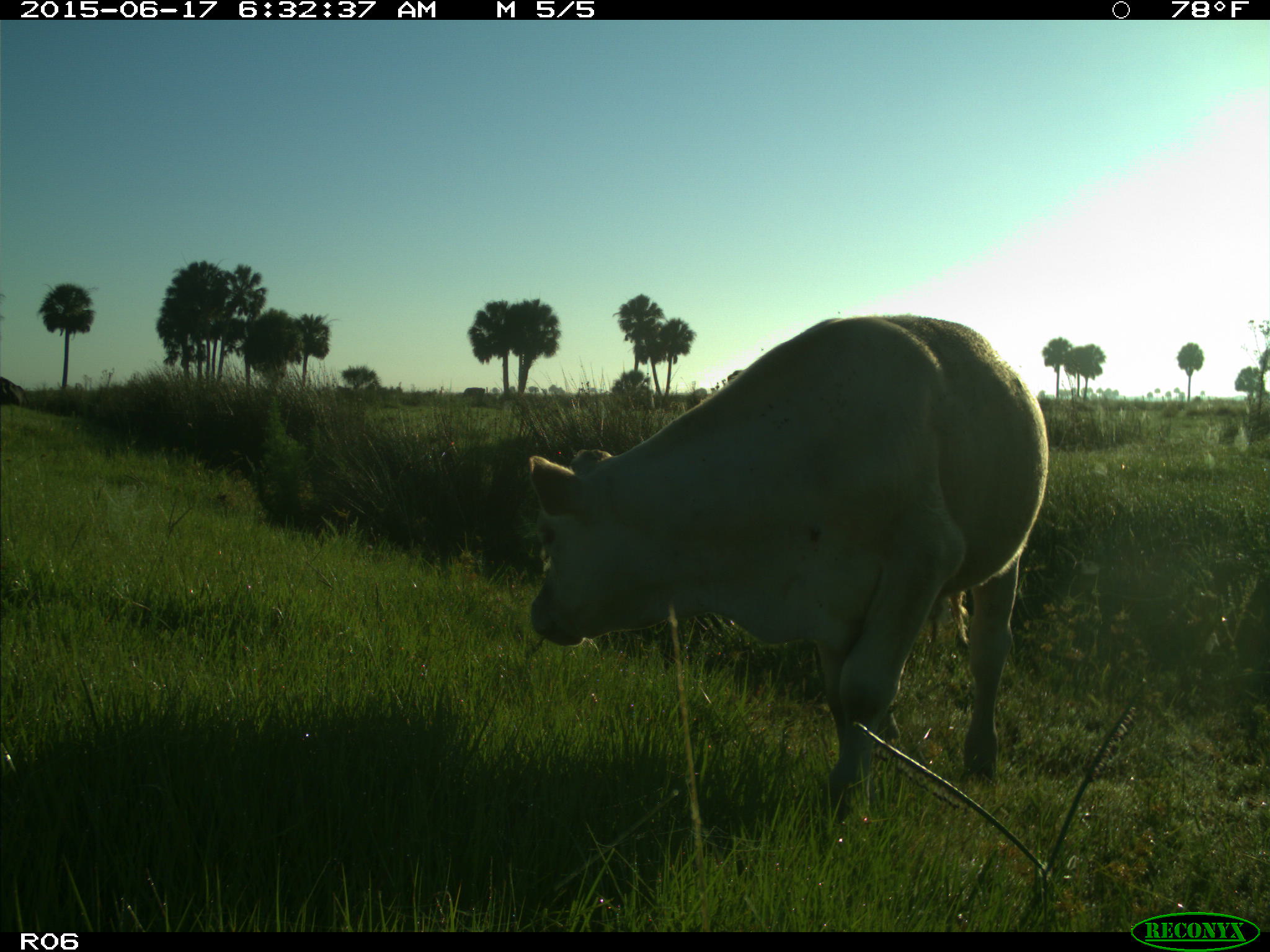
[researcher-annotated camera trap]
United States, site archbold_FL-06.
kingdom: Animalia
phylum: Chordata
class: Mammalia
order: Artiodactyla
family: Bovidae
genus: Bos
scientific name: Bos taurus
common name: domestic cow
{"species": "Bos taurus (domestic cow)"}